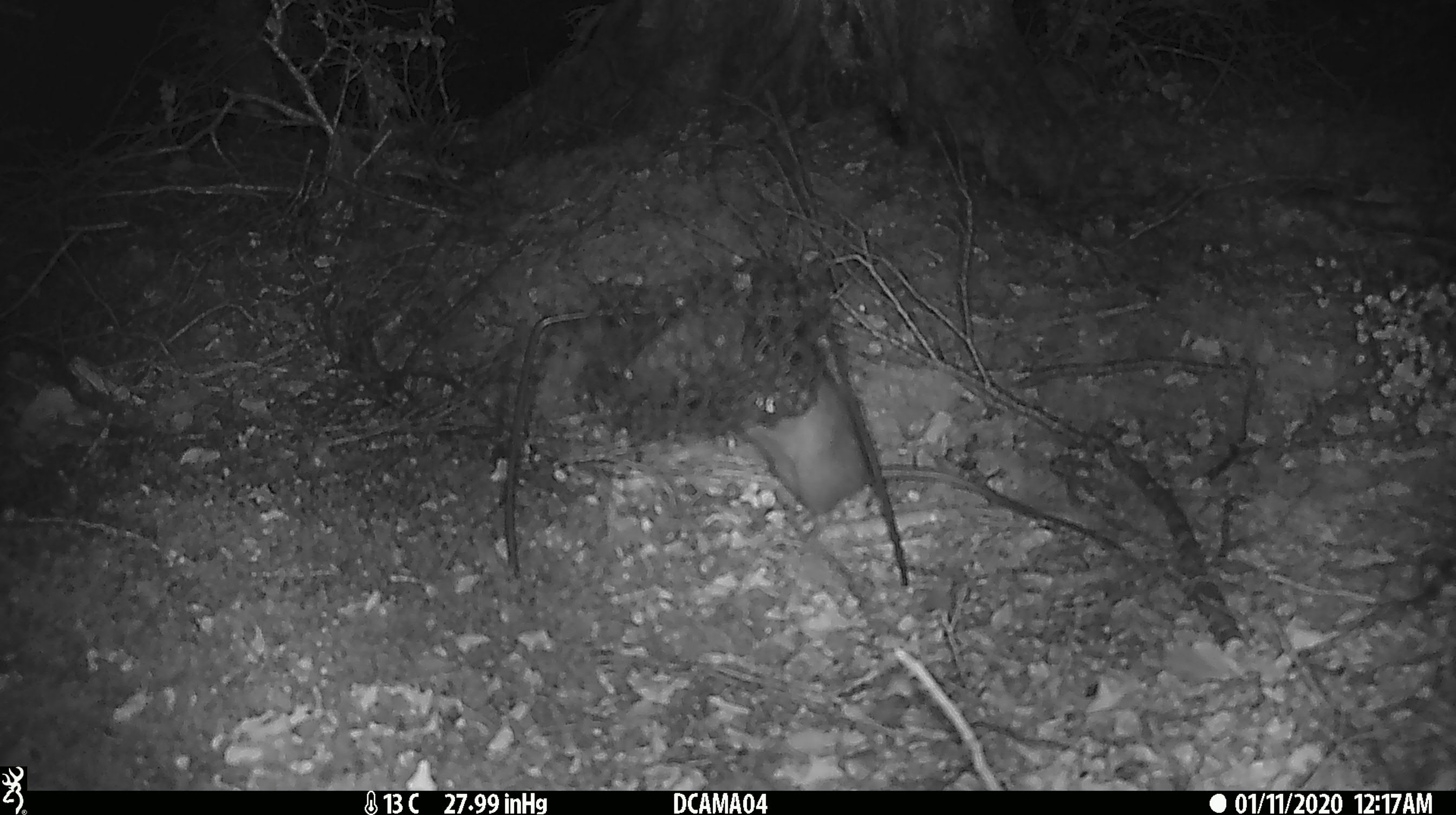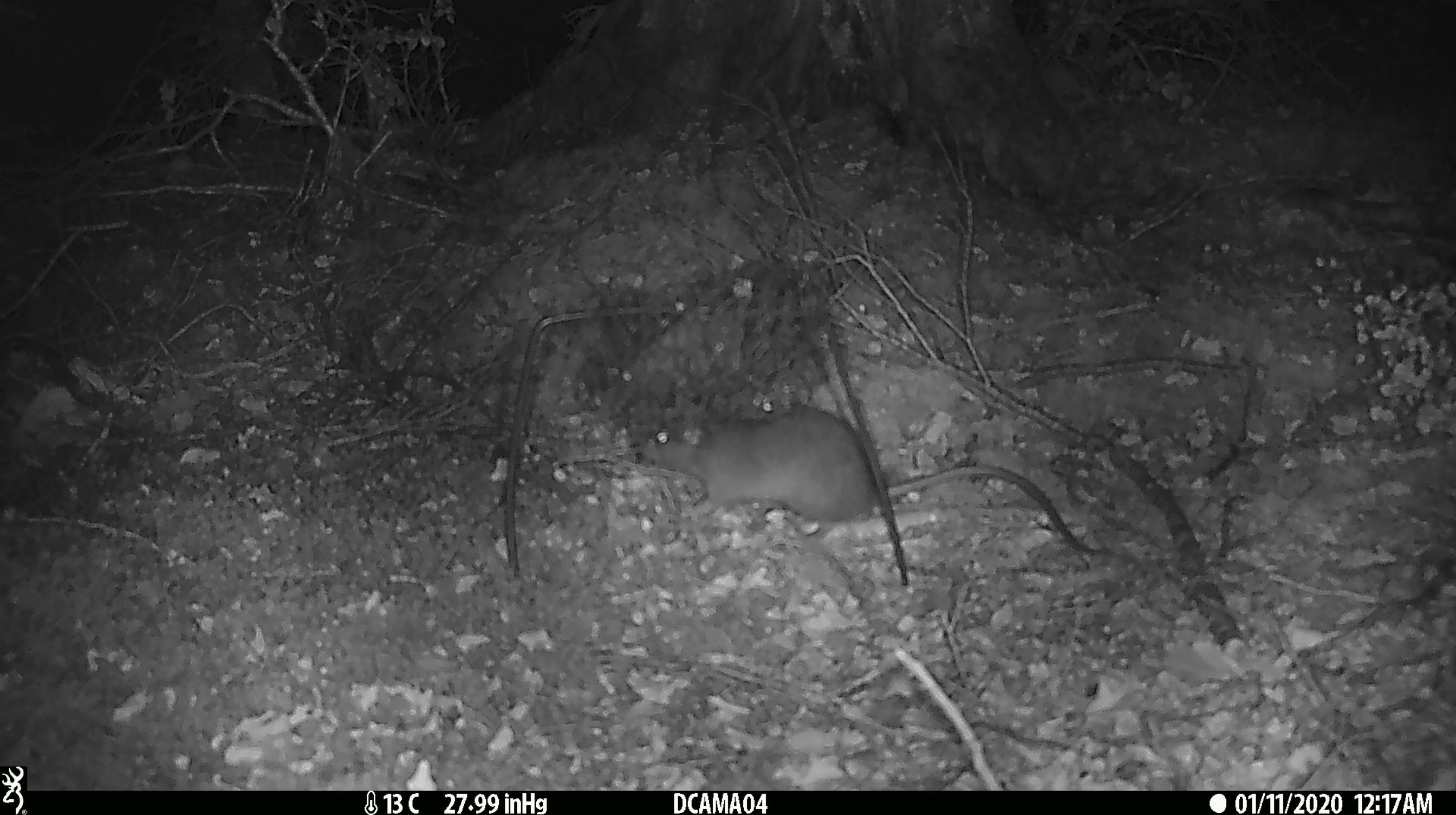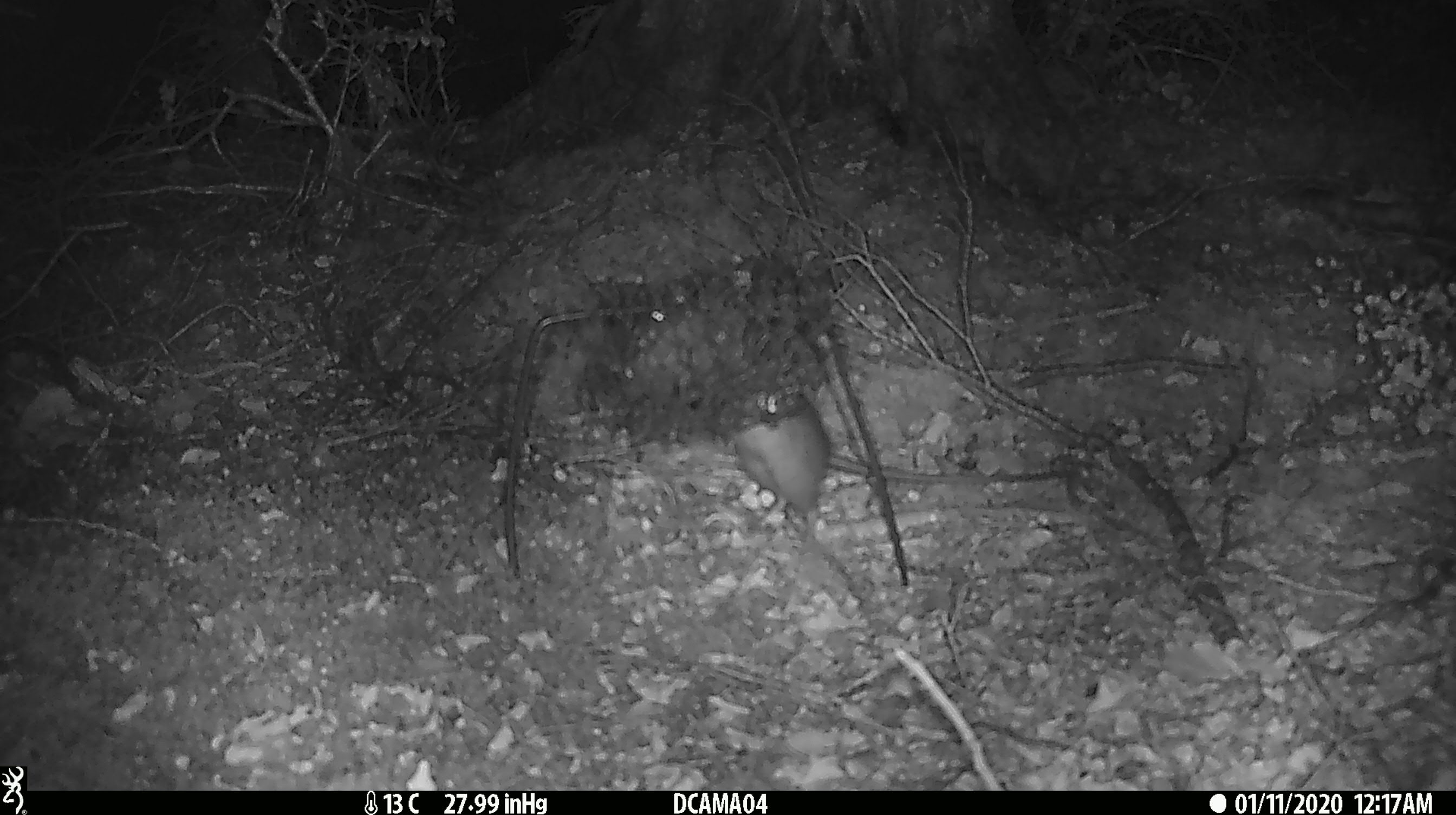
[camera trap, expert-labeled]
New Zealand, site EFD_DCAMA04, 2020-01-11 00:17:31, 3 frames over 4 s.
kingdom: Animalia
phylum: Chordata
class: Mammalia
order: Rodentia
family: Muridae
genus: Rattus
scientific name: Rattus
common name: rat